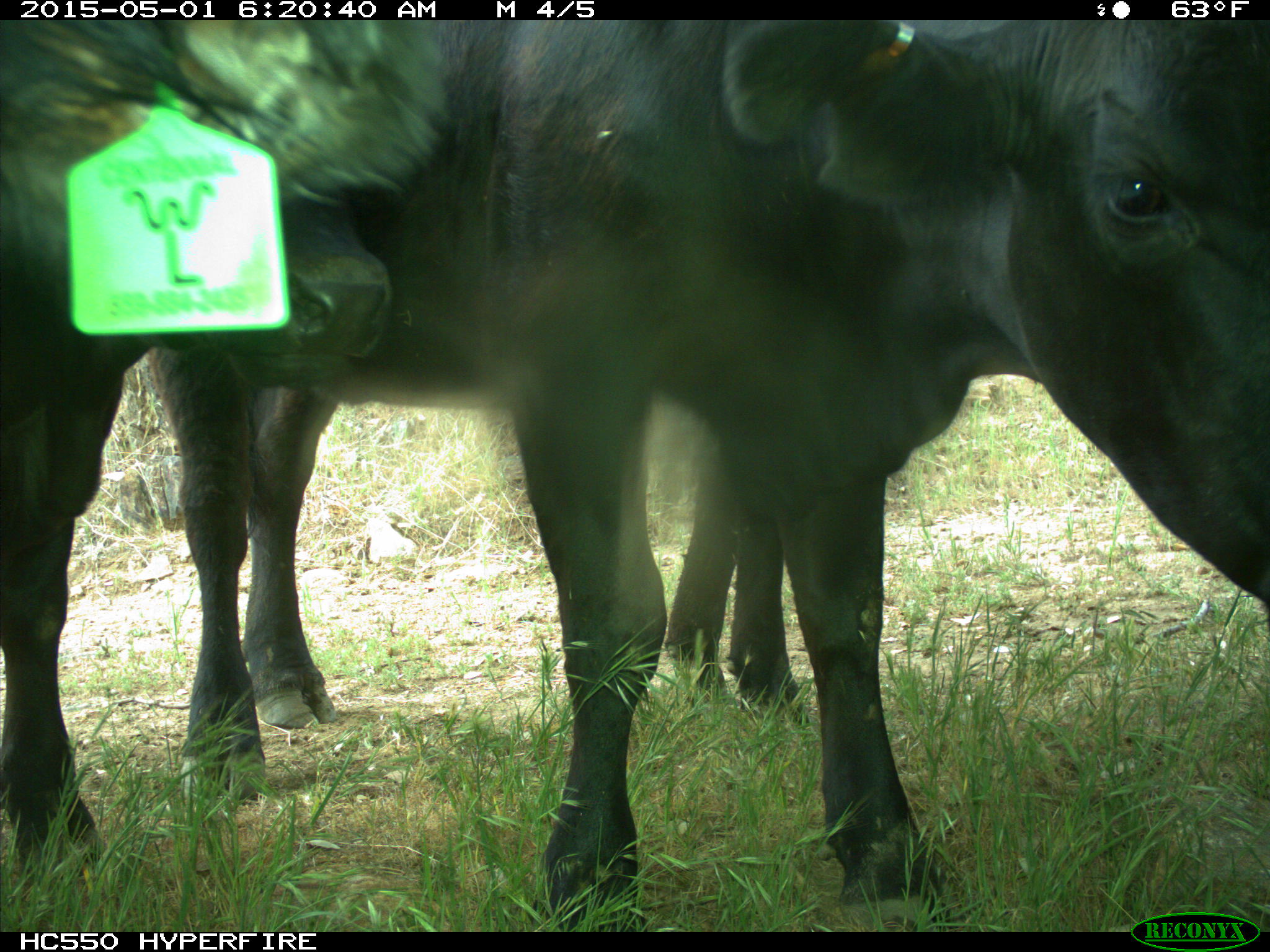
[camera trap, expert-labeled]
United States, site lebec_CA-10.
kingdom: Animalia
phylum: Chordata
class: Mammalia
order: Artiodactyla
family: Bovidae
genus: Bos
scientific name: Bos taurus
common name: domestic cow